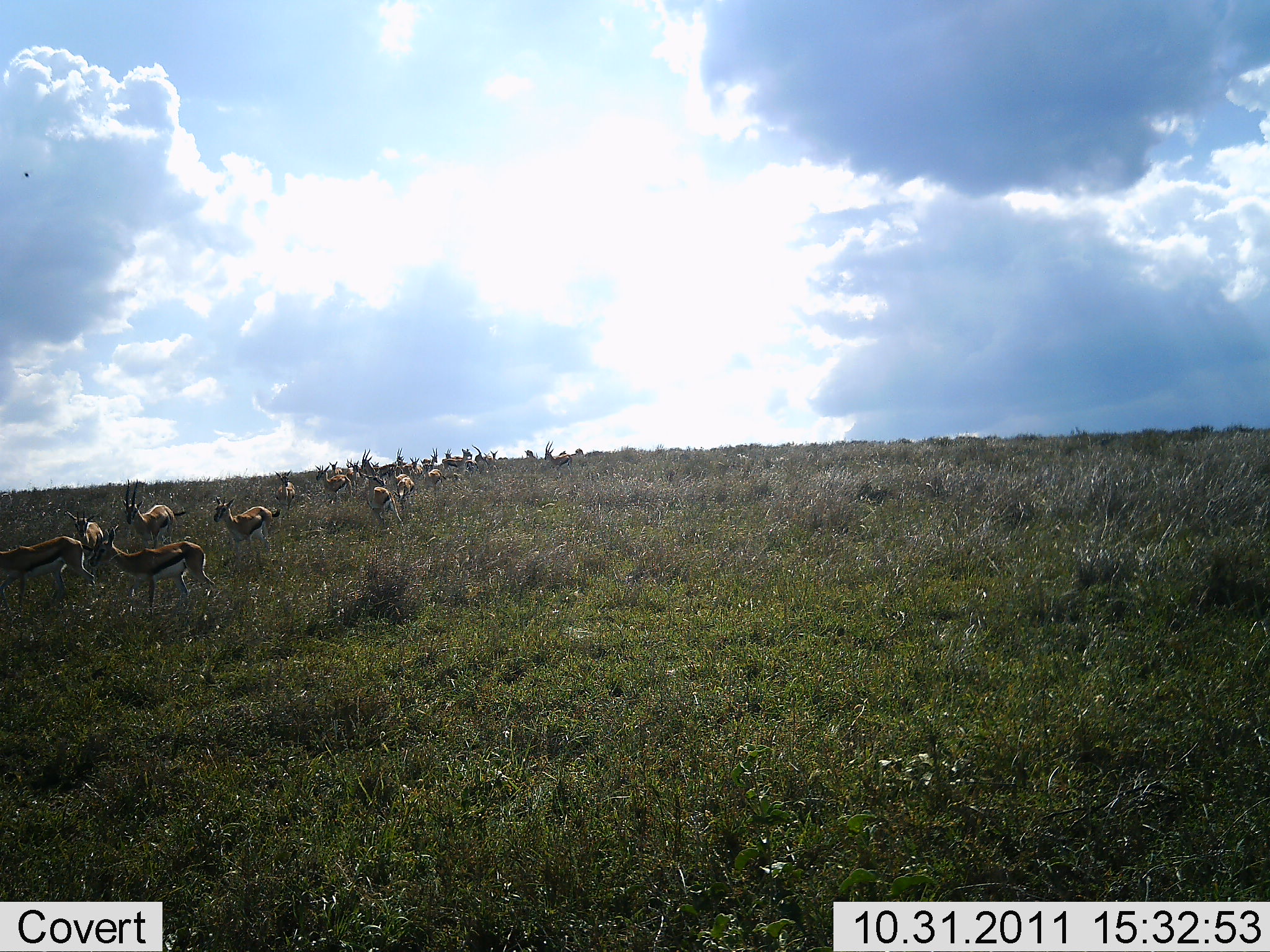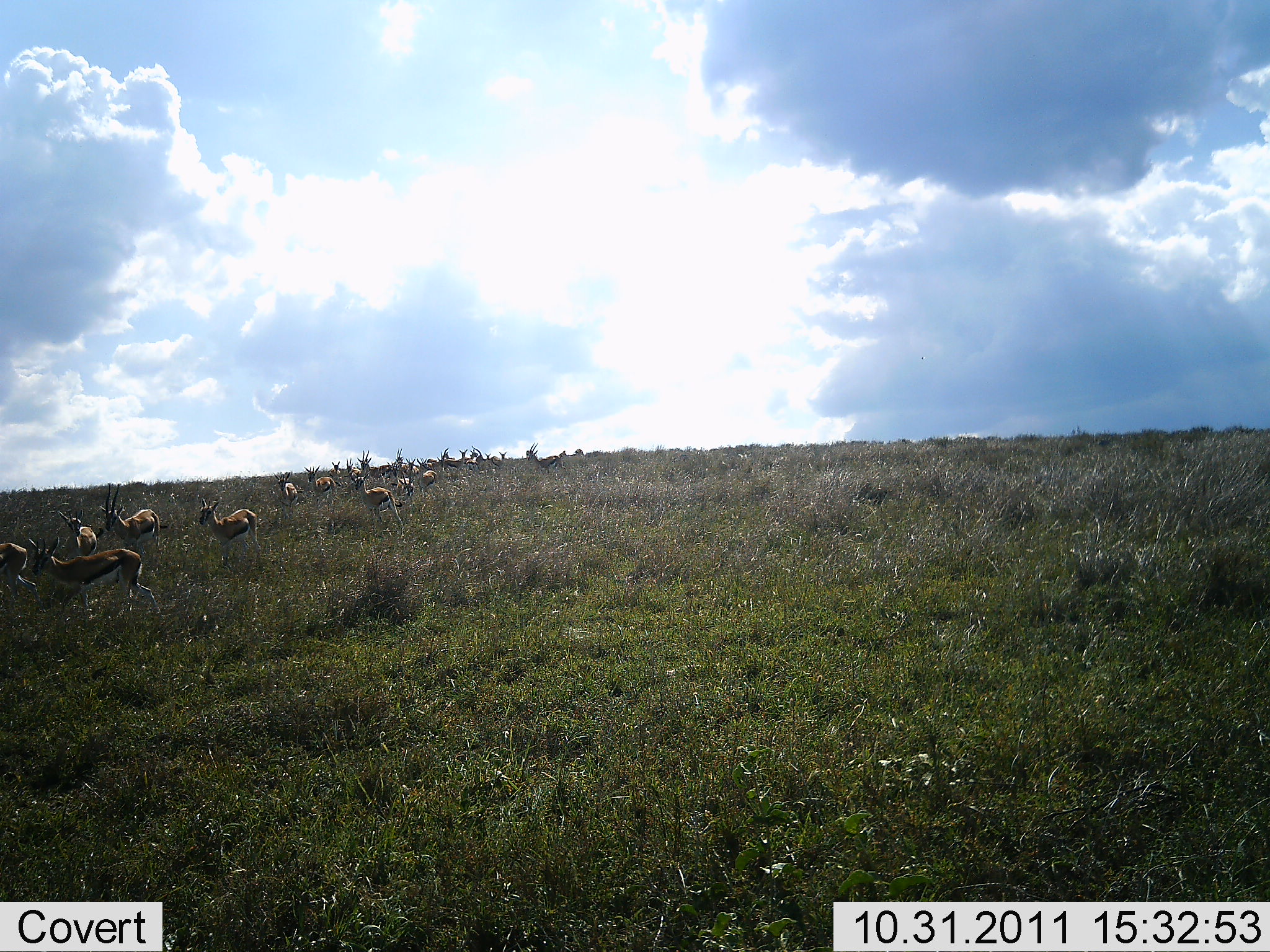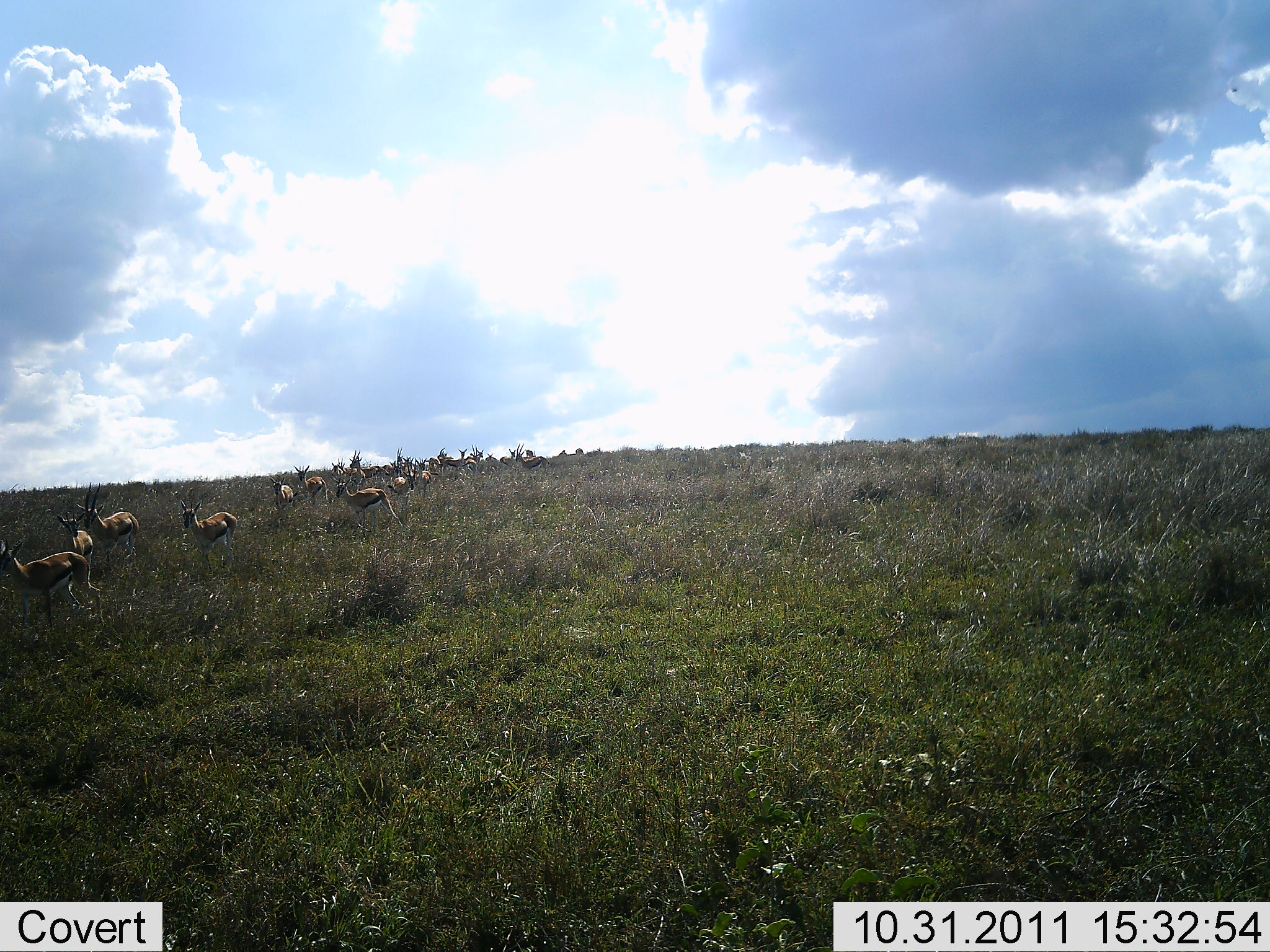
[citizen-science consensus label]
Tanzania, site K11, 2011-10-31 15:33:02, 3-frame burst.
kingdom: Animalia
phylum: Chordata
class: Mammalia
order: Artiodactyla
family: Bovidae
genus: Eudorcas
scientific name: Eudorcas thomsonii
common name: thomson's gazelle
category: gazellethomsons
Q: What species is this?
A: Gazellethomsons (thomson's gazelle) (Eudorcas thomsonii).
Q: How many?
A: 11-50.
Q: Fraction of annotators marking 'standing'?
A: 23%.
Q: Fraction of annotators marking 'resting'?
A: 0%.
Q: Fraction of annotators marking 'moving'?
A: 92%.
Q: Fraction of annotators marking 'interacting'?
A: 0%.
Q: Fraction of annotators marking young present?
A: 0%.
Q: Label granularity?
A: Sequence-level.